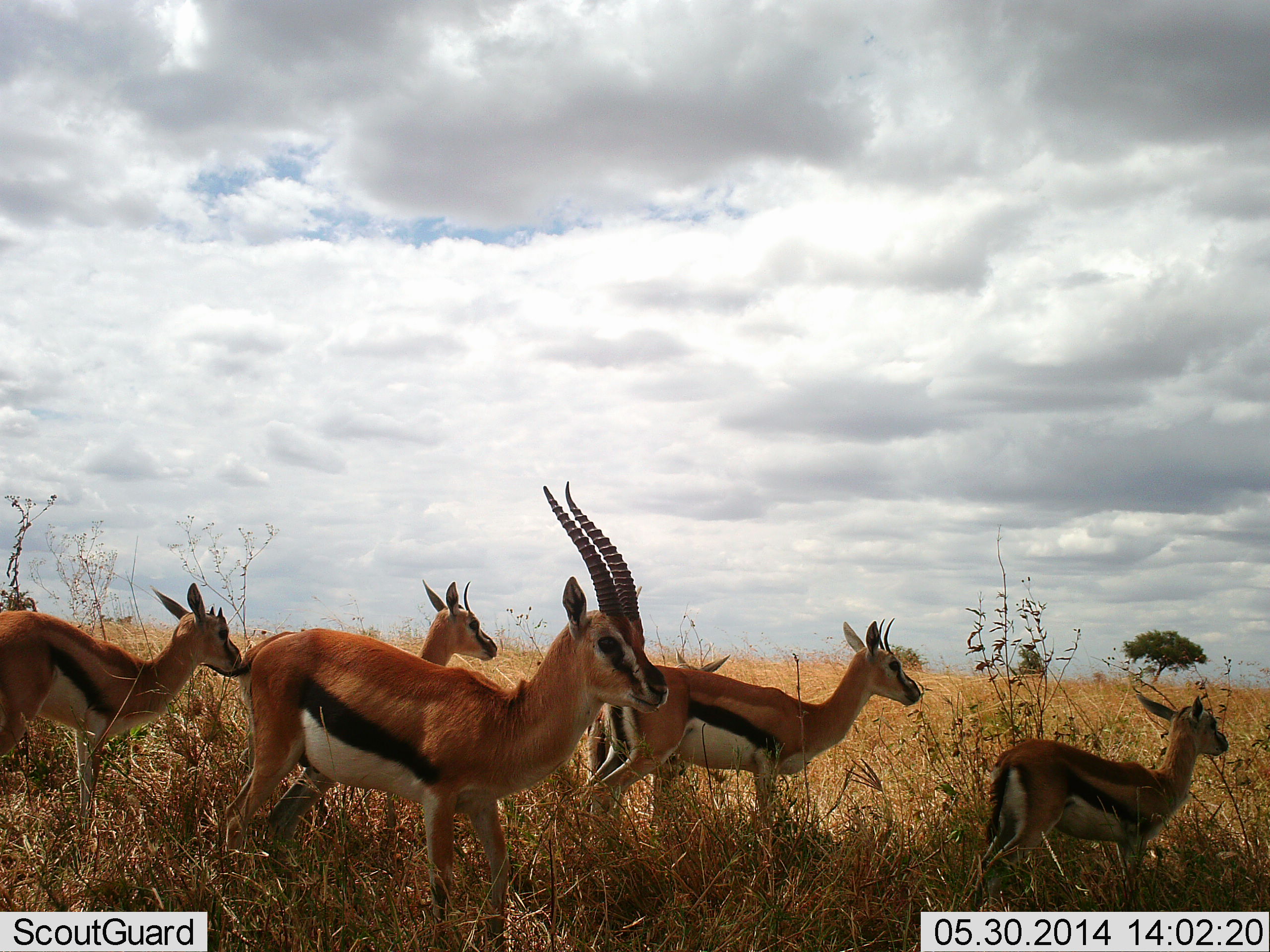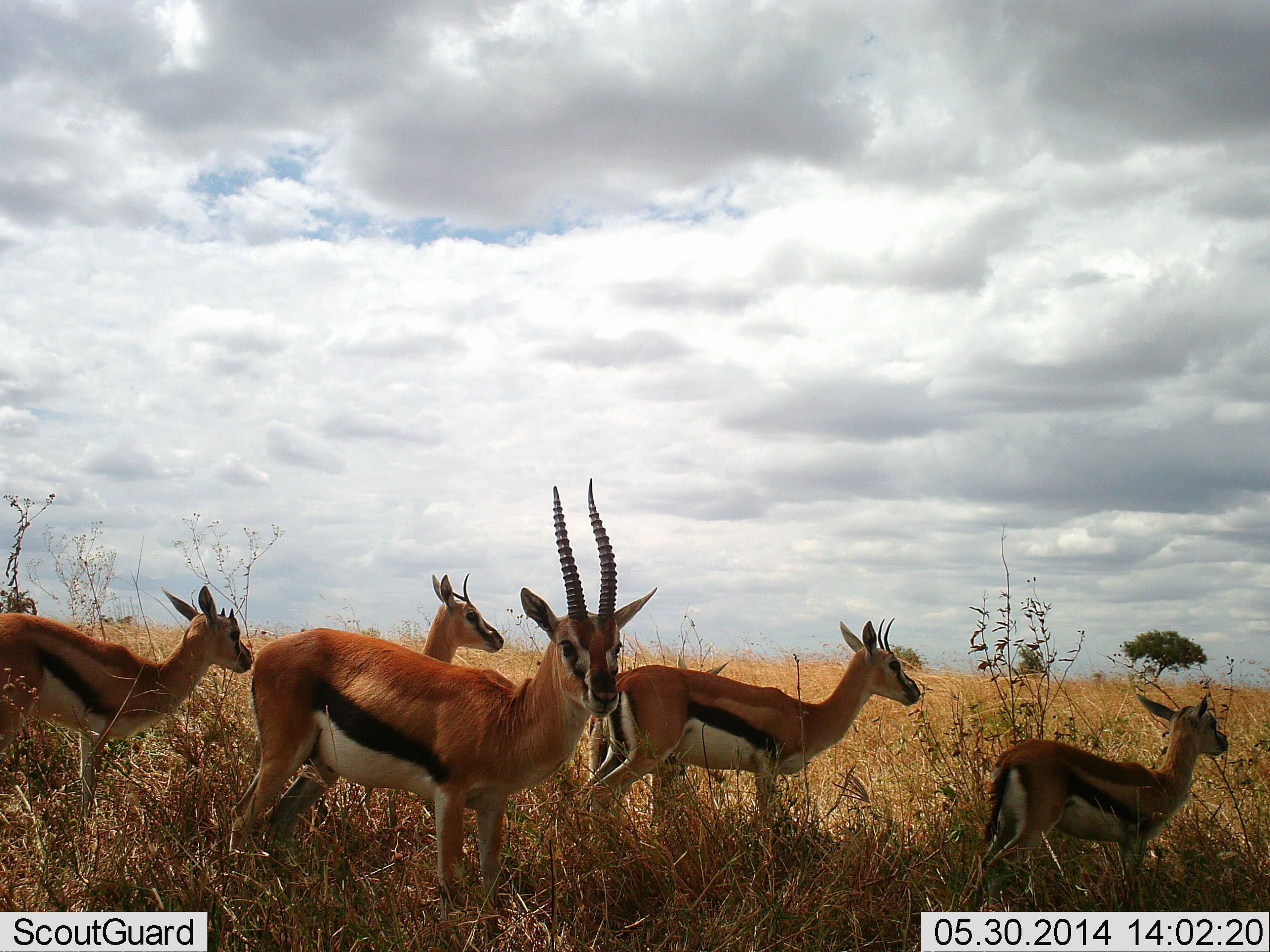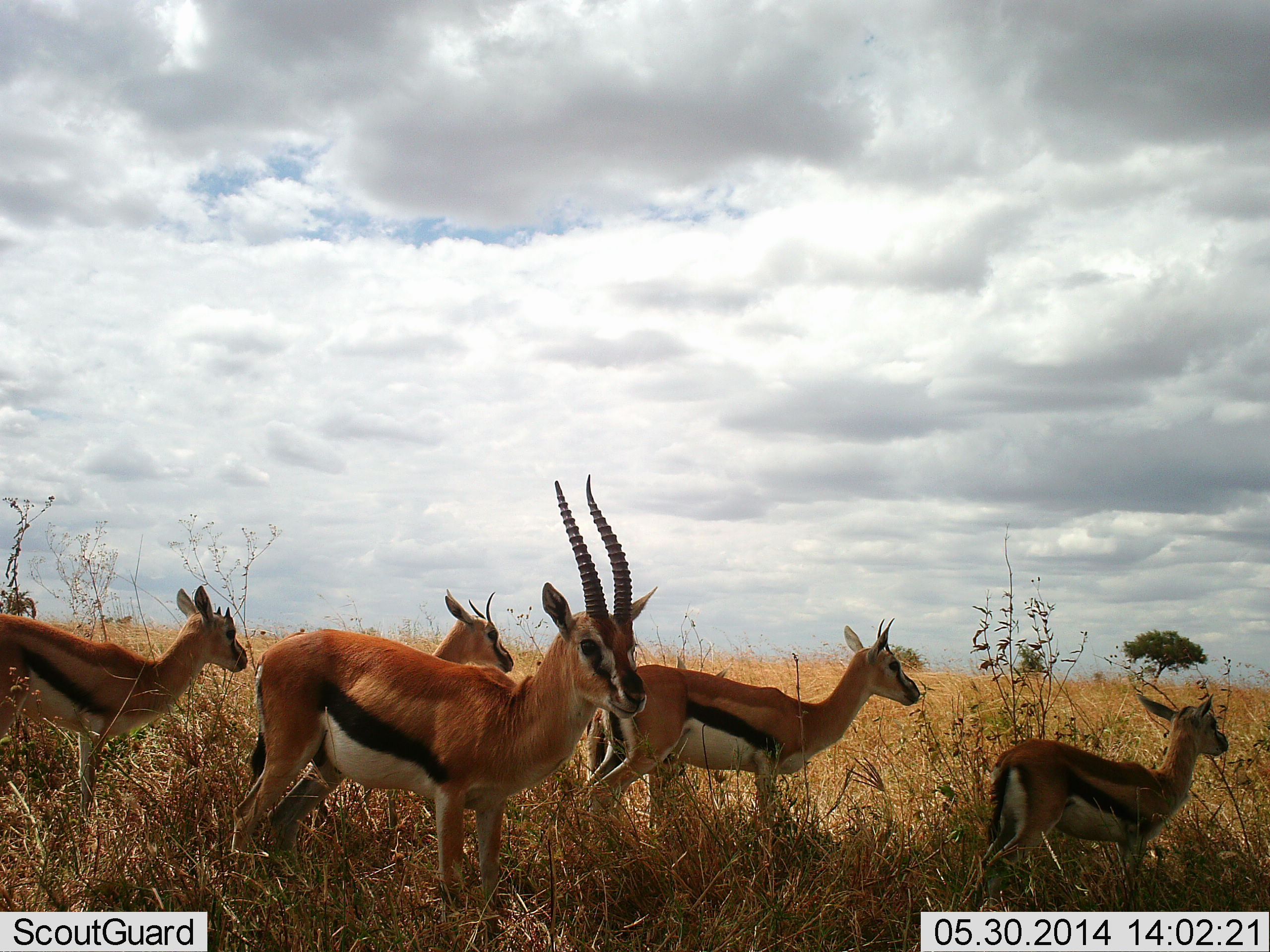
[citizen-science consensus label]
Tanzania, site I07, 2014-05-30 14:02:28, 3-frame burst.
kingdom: Animalia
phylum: Chordata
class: Mammalia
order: Artiodactyla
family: Bovidae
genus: Eudorcas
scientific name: Eudorcas thomsonii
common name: thomson's gazelle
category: gazellethomsons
Gazellethomsons (thomson's gazelle) (Eudorcas thomsonii), count 6. Behavior (volunteer vote fractions): standing 100%, resting 0%, moving 10%, interacting 0%. Young present (vote fraction): 40%. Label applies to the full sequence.